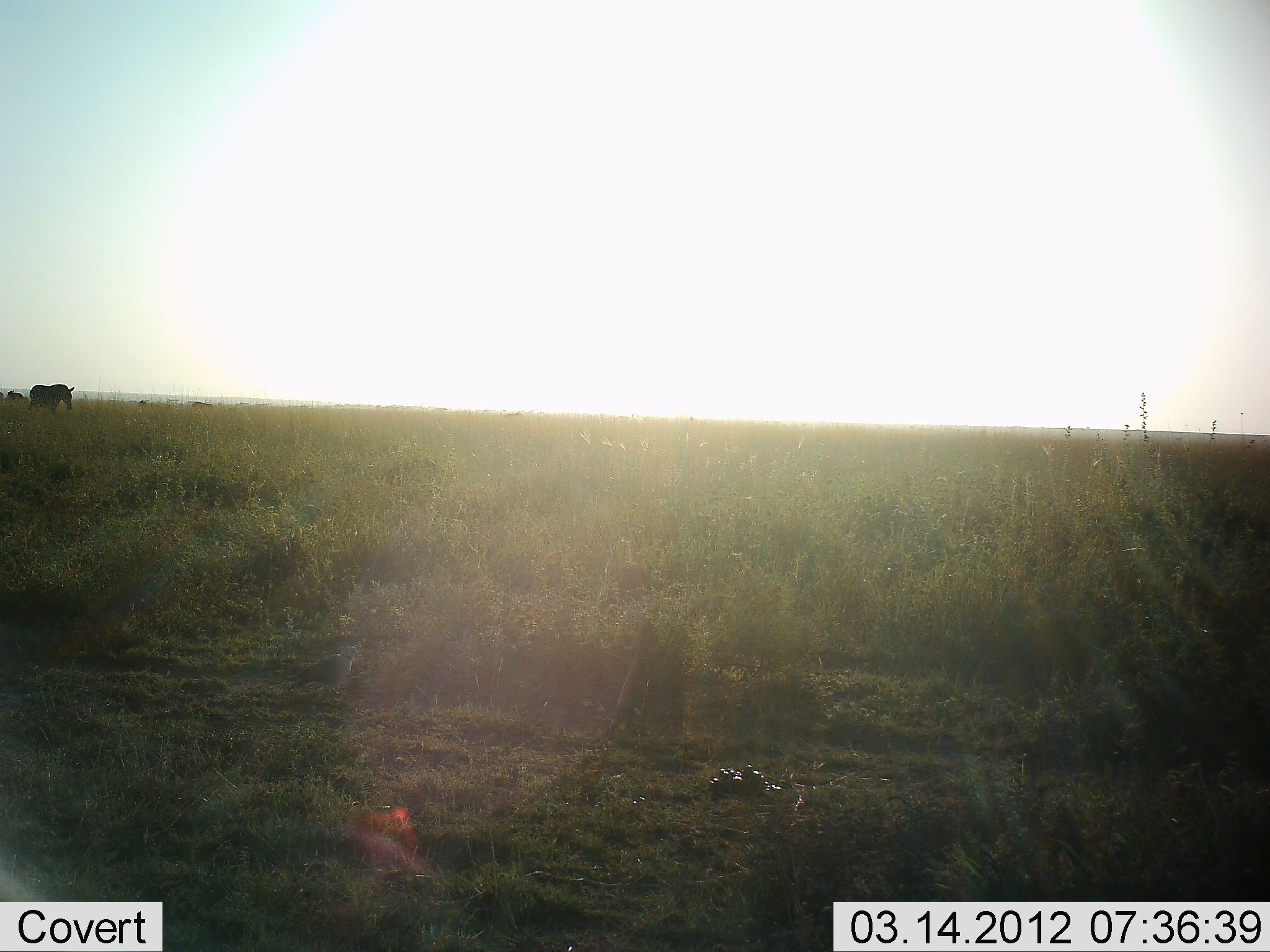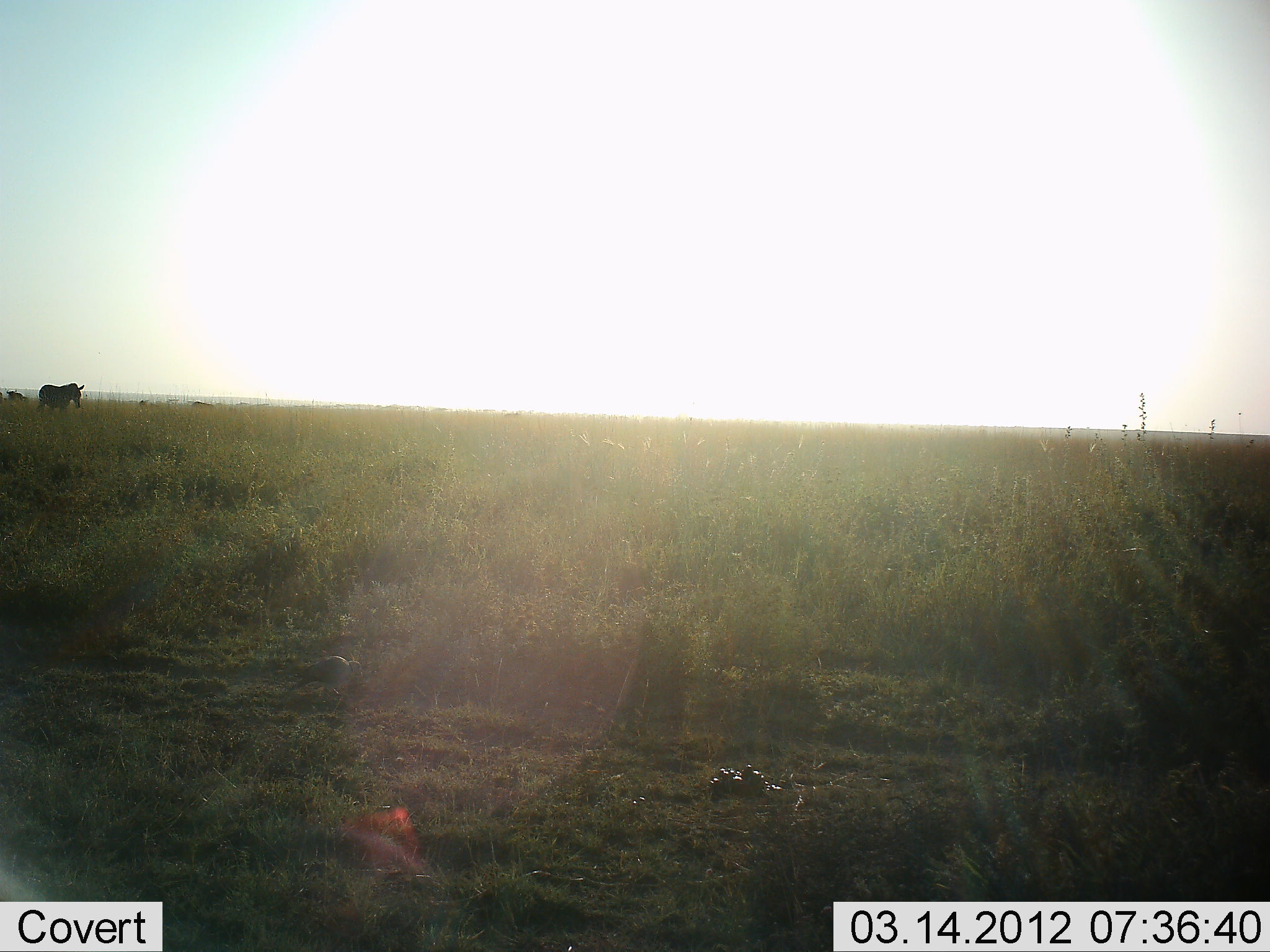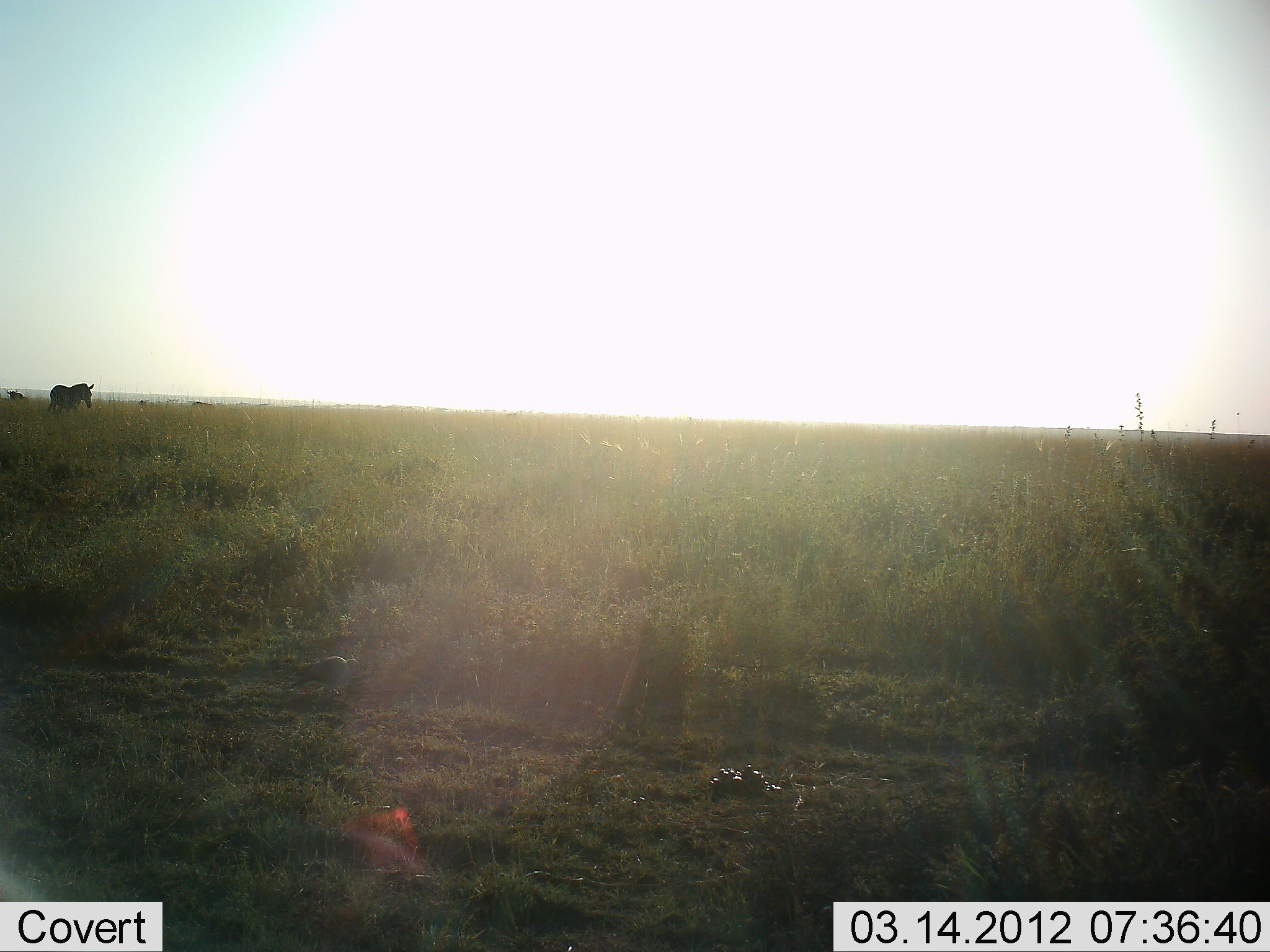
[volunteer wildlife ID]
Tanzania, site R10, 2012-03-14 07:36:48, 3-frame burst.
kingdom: Animalia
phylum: Chordata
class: Mammalia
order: Perissodactyla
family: Equidae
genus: Equus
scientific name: Equus quagga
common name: plains zebra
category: zebra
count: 1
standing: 3%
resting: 0%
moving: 100%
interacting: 0%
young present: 0%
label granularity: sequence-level